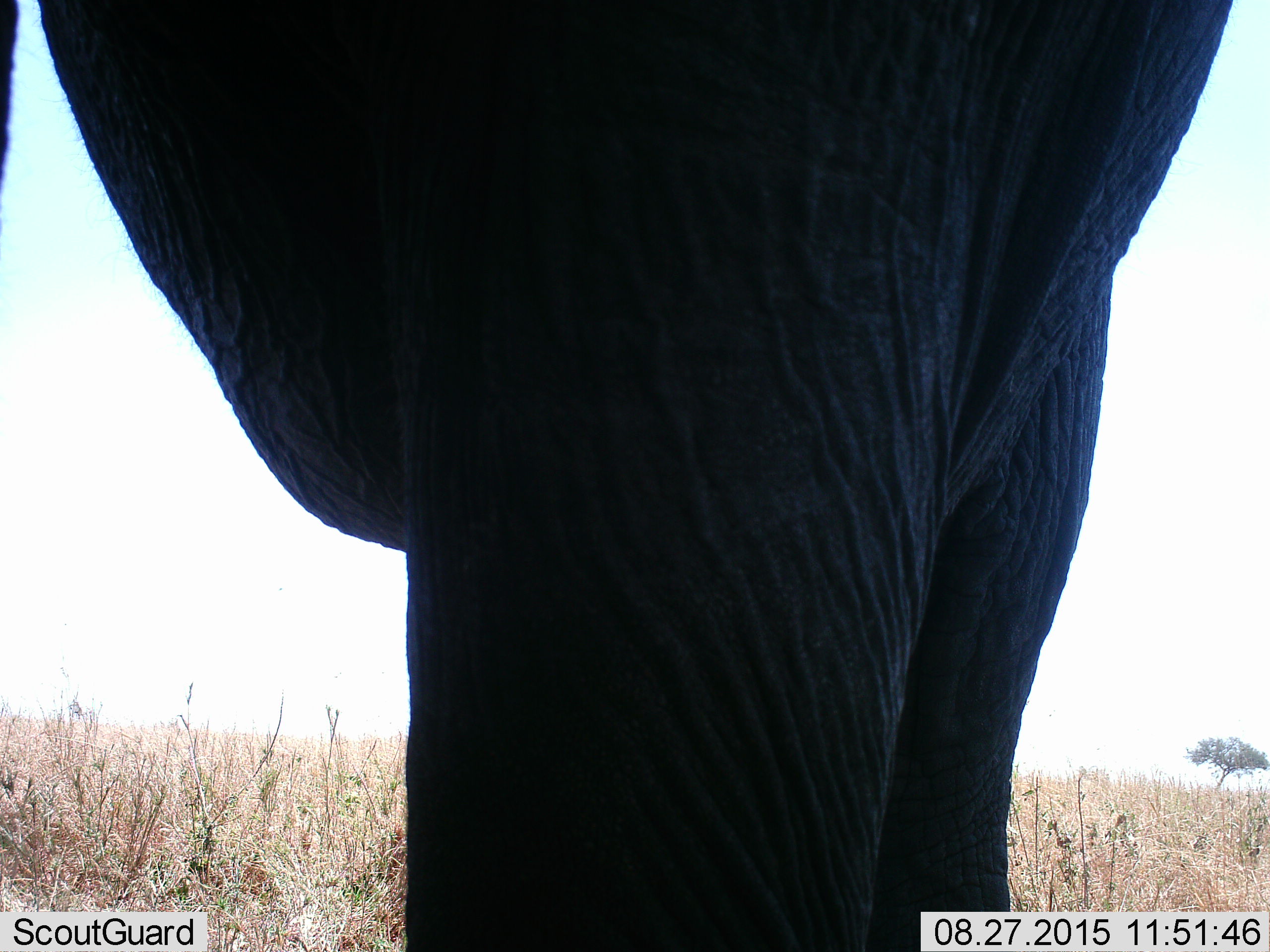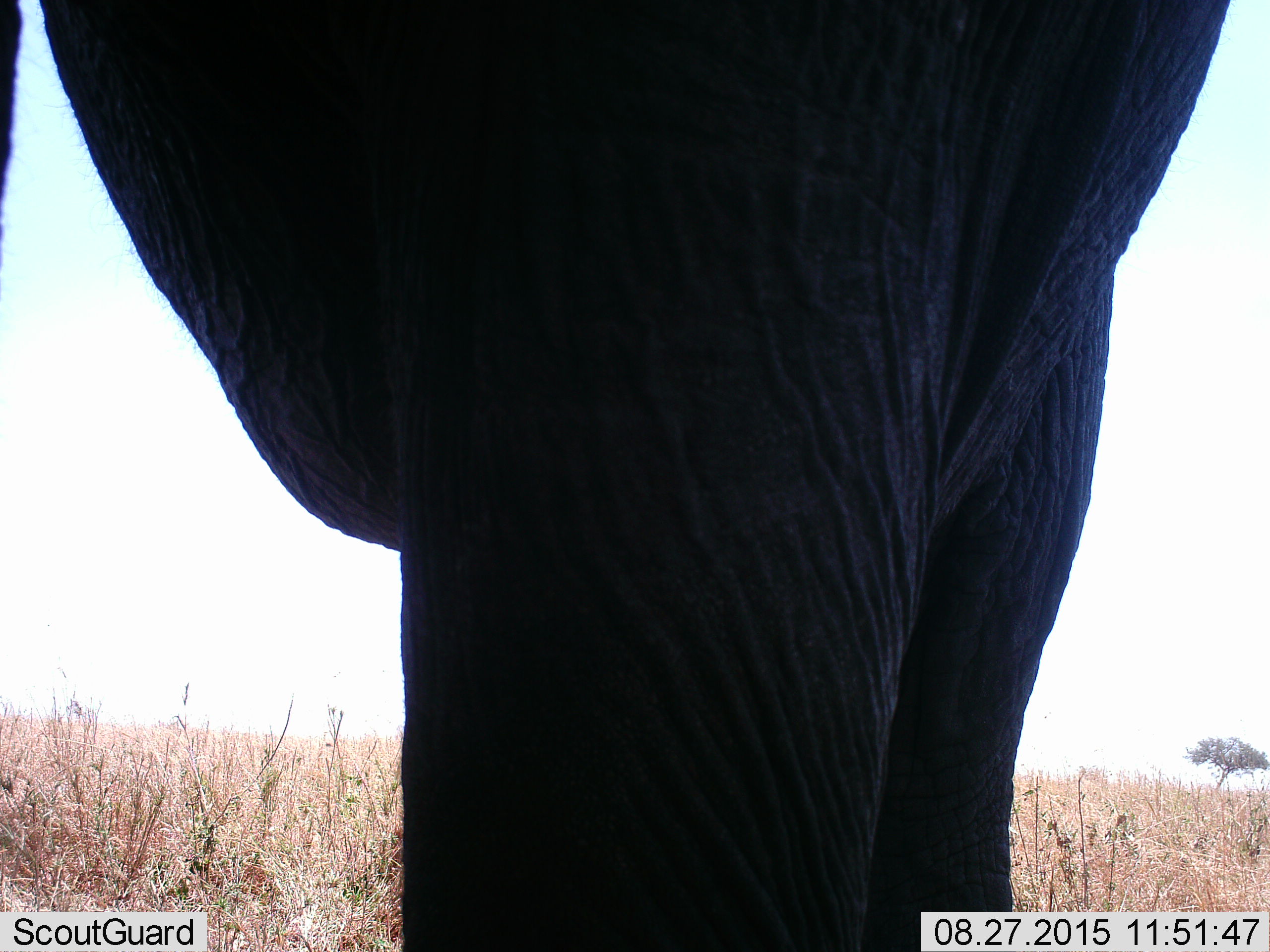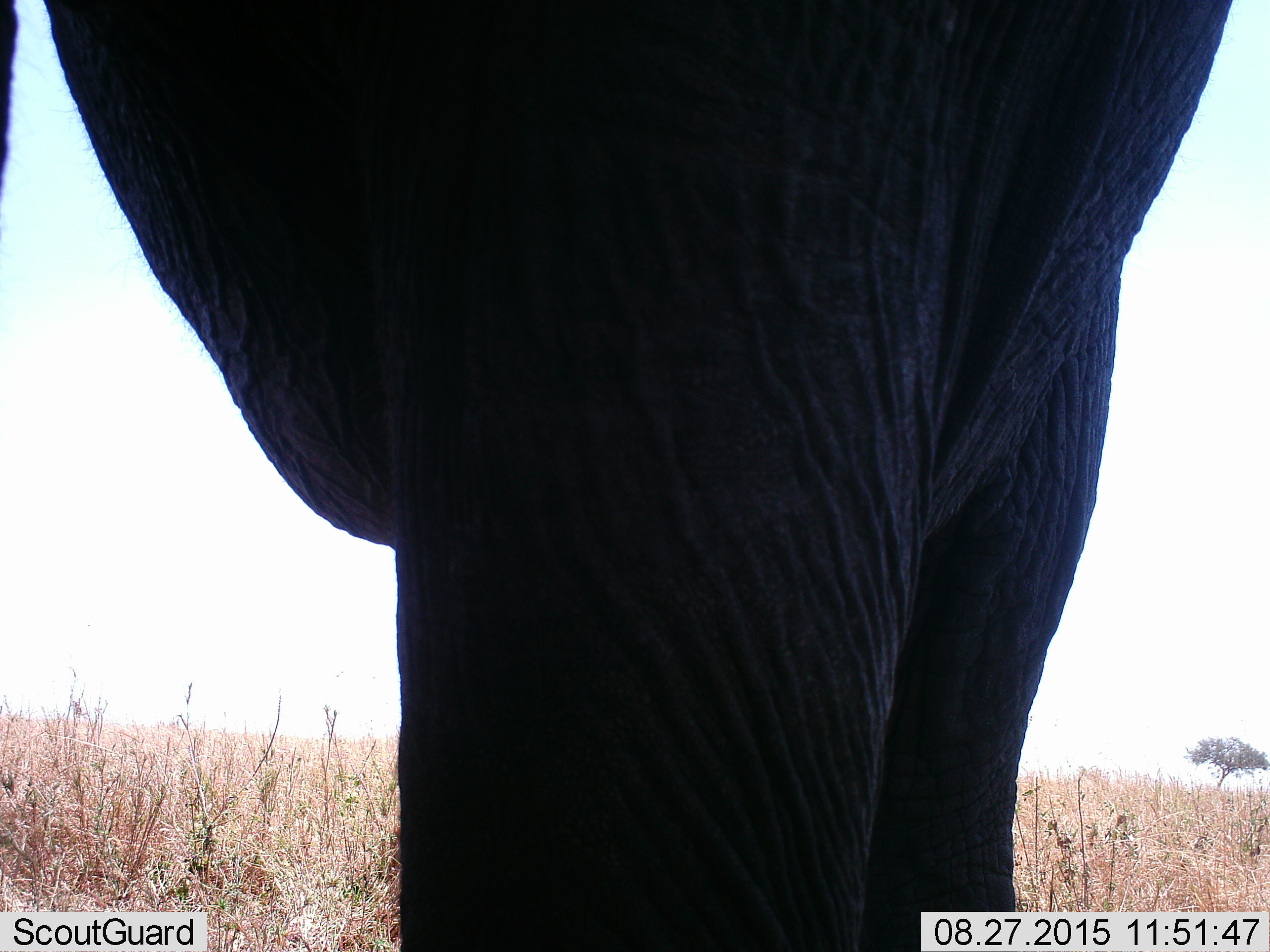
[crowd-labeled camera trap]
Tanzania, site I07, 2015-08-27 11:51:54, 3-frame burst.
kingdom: Animalia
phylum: Chordata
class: Mammalia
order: Proboscidea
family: Elephantidae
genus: Loxodonta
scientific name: Loxodonta africana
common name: african bush elephant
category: elephant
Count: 1.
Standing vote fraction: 89%.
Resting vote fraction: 0%.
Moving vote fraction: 11%.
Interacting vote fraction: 0%.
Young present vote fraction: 0%.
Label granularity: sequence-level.